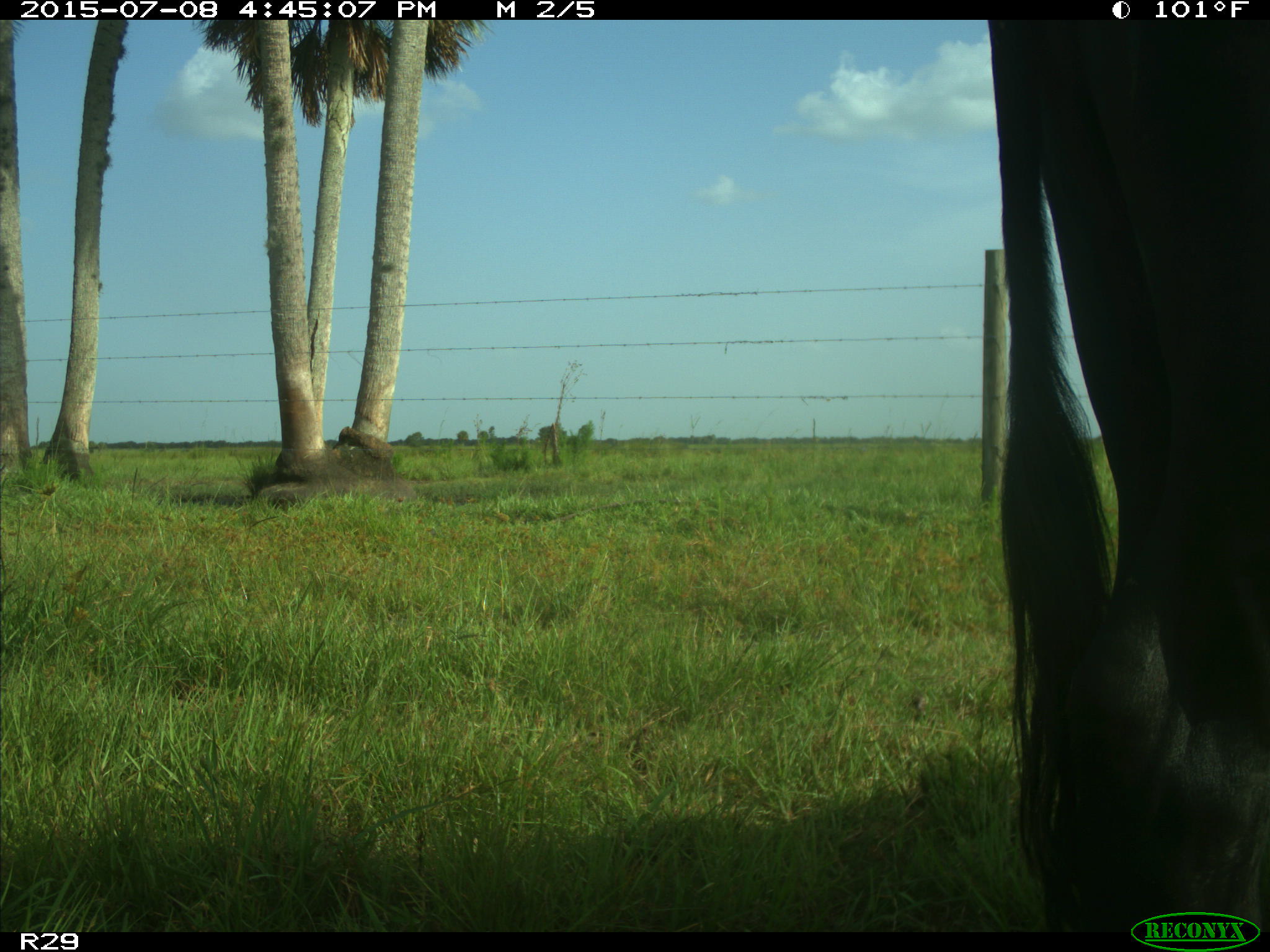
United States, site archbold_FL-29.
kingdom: Animalia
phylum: Chordata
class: Mammalia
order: Artiodactyla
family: Bovidae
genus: Bos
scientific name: Bos taurus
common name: domestic cow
Bos taurus (domestic cow).